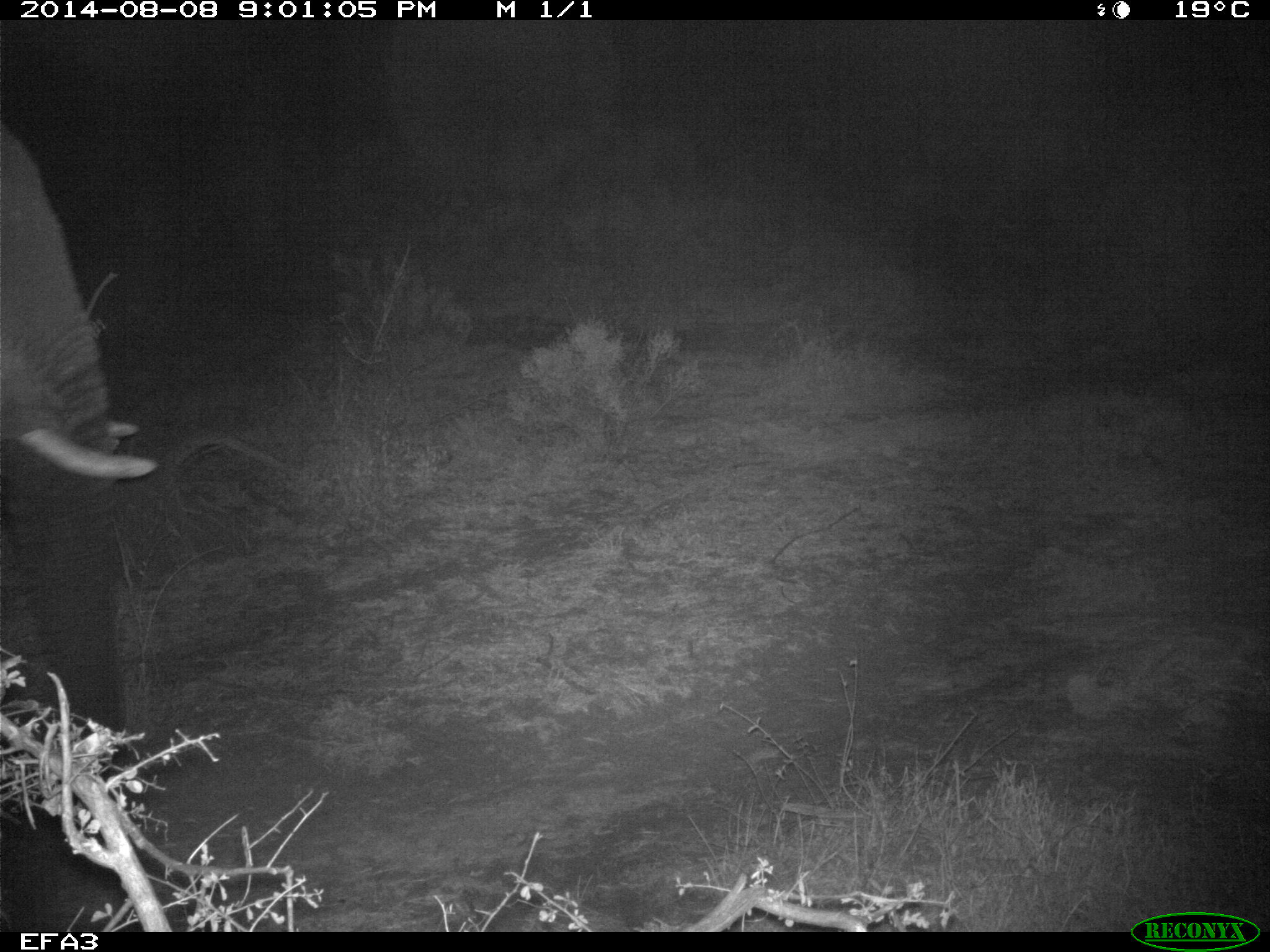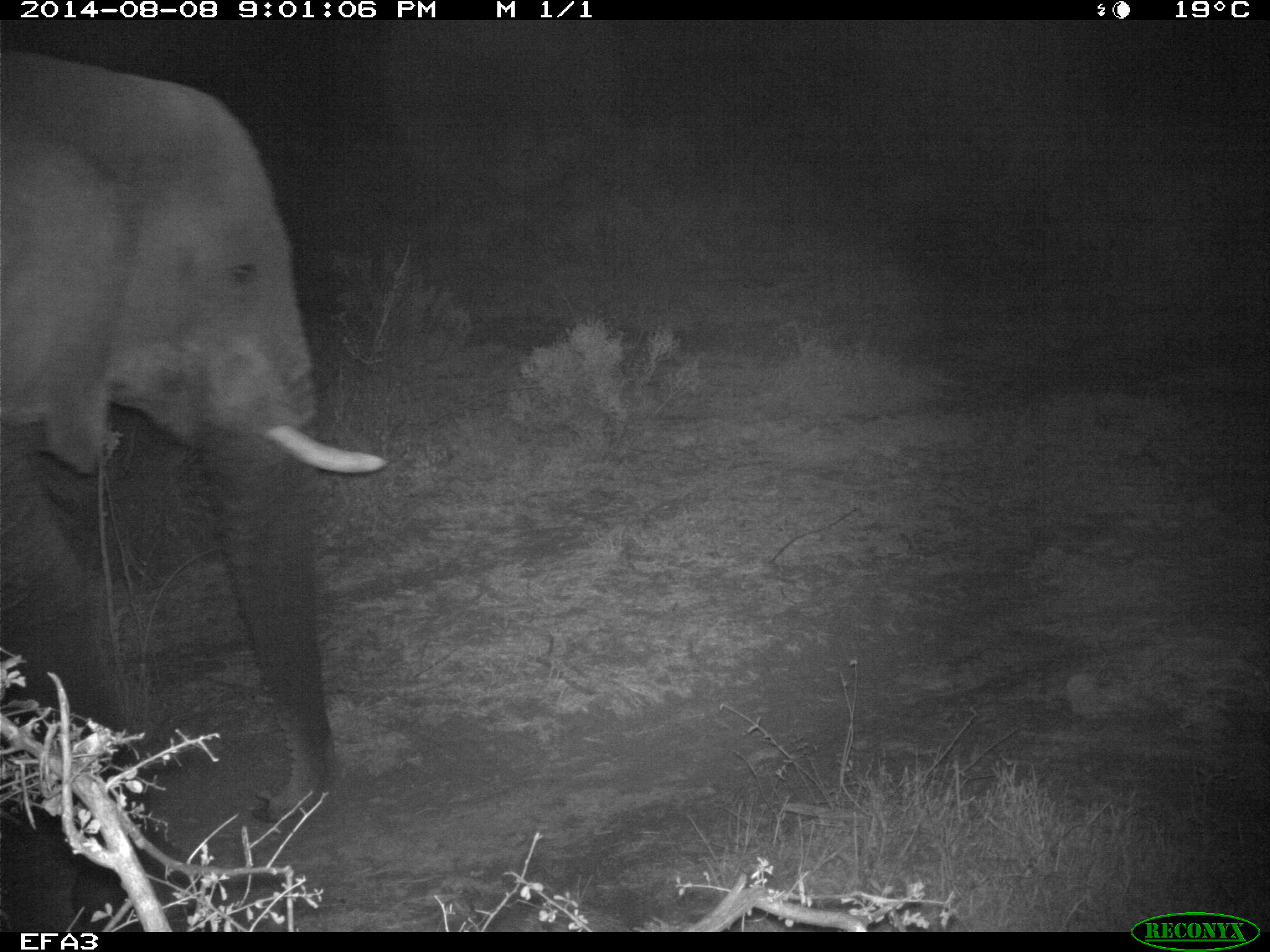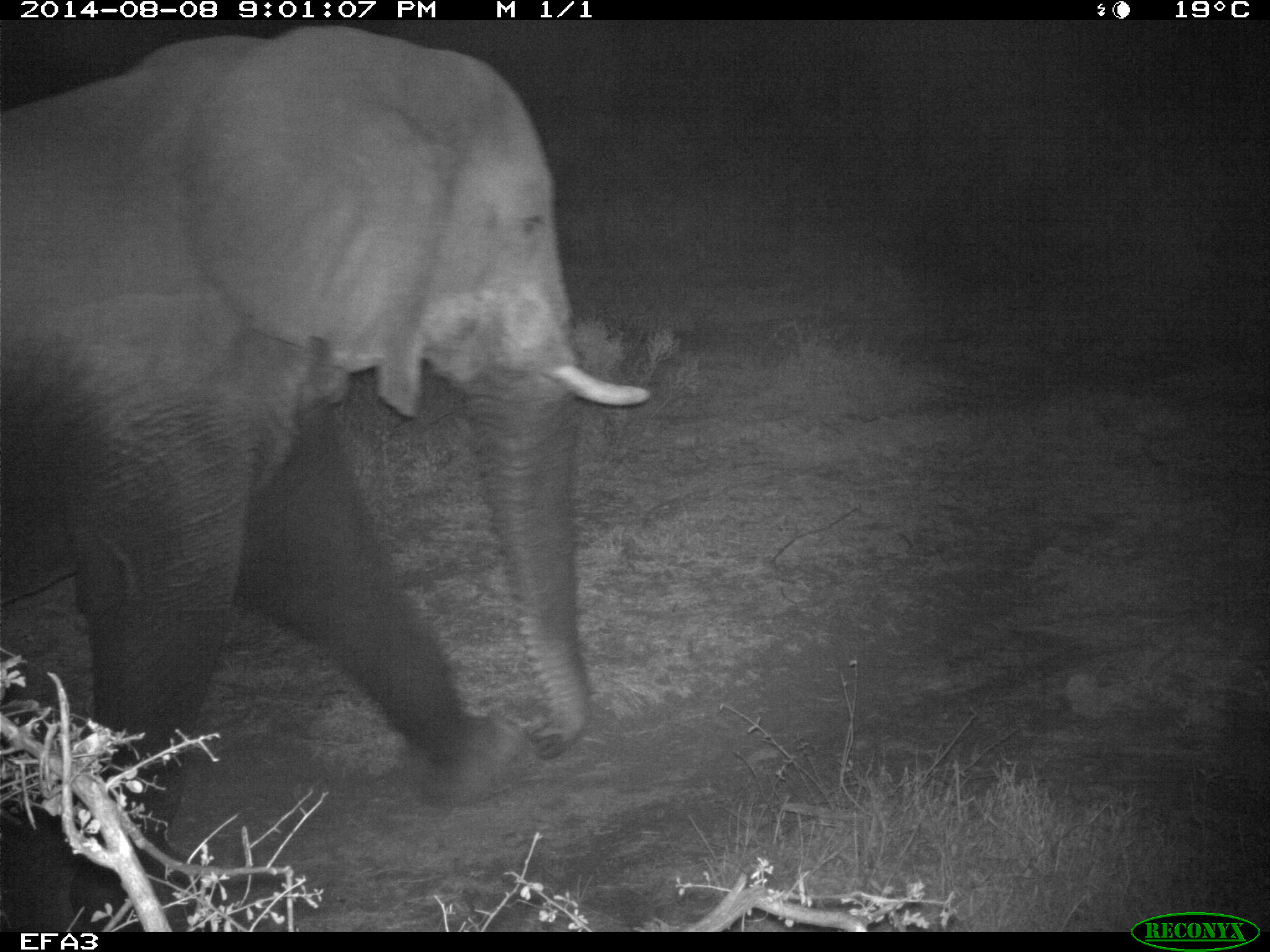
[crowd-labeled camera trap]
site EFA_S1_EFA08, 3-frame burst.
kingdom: Animalia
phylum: Chordata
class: Mammalia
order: Proboscidea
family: Elephantidae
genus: Loxodonta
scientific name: Loxodonta africana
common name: african bush elephant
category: elephant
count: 1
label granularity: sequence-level